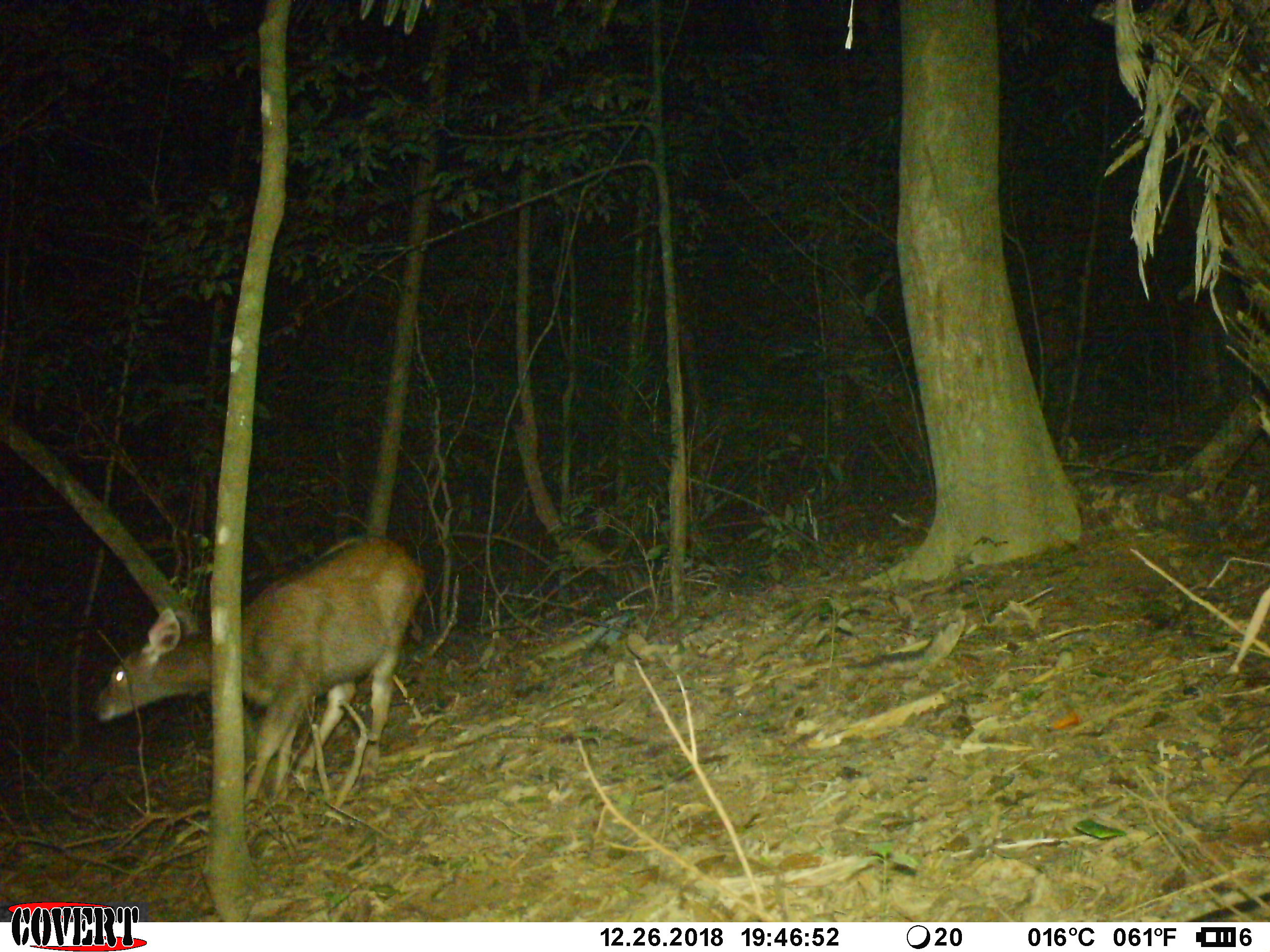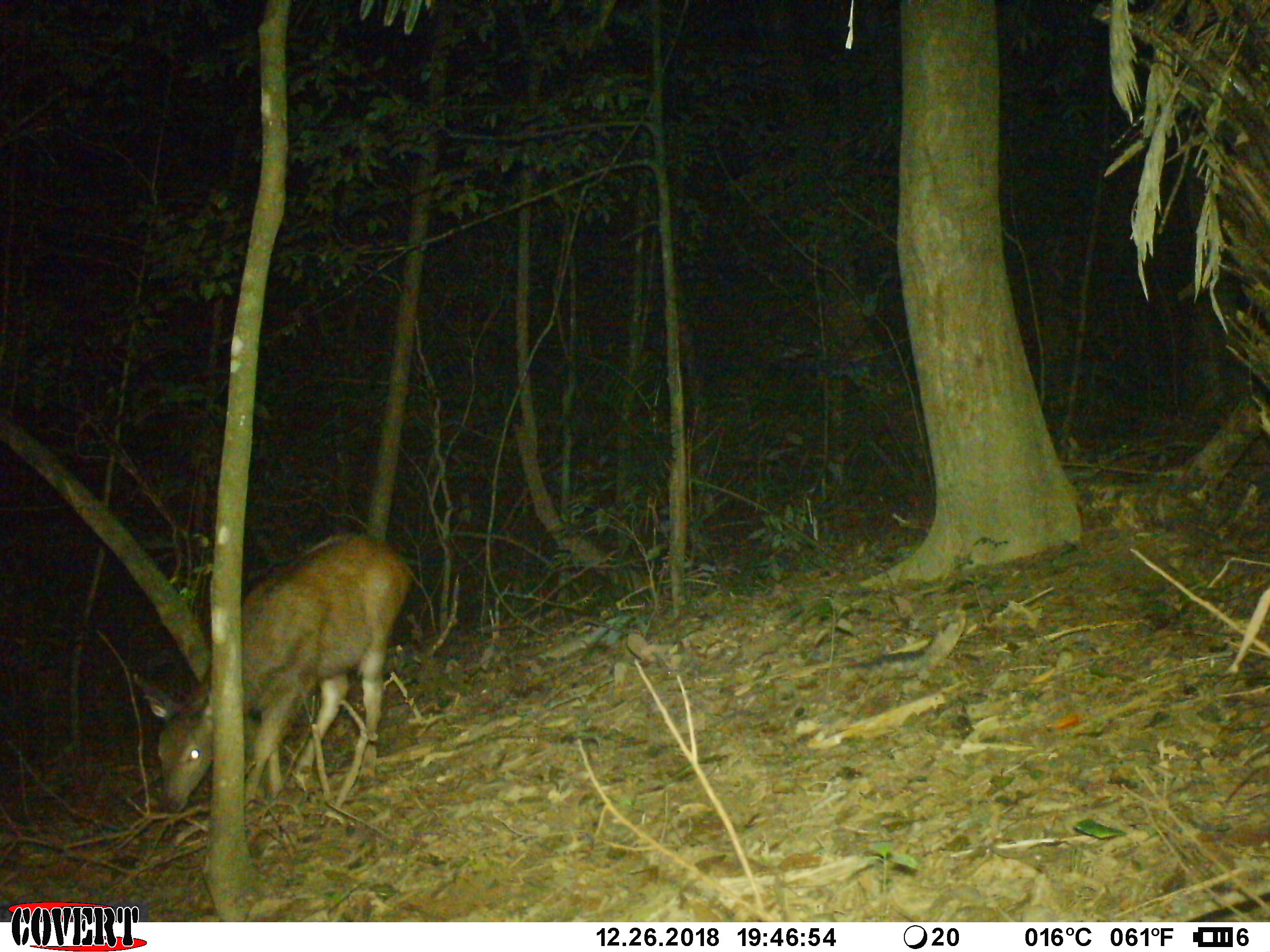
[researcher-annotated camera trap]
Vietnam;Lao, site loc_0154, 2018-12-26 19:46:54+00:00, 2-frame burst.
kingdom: Animalia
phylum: Chordata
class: Mammalia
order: Artiodactyla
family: Cervidae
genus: Rusa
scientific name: Rusa unicolor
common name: sambar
Sambar (Rusa unicolor). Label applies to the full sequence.